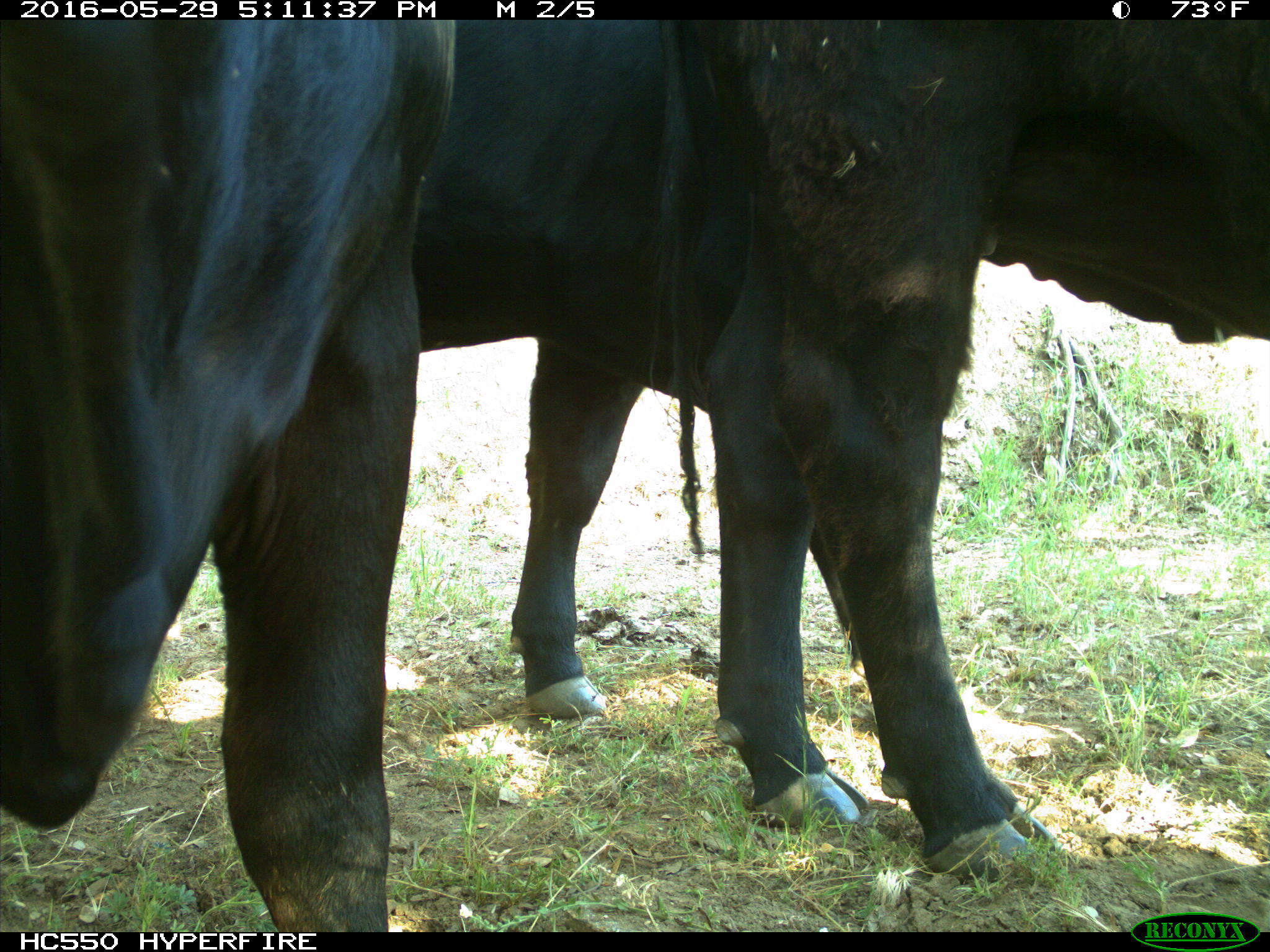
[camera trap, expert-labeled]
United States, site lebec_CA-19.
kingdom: Animalia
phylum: Chordata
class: Mammalia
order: Artiodactyla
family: Bovidae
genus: Bos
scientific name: Bos taurus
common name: domestic cow